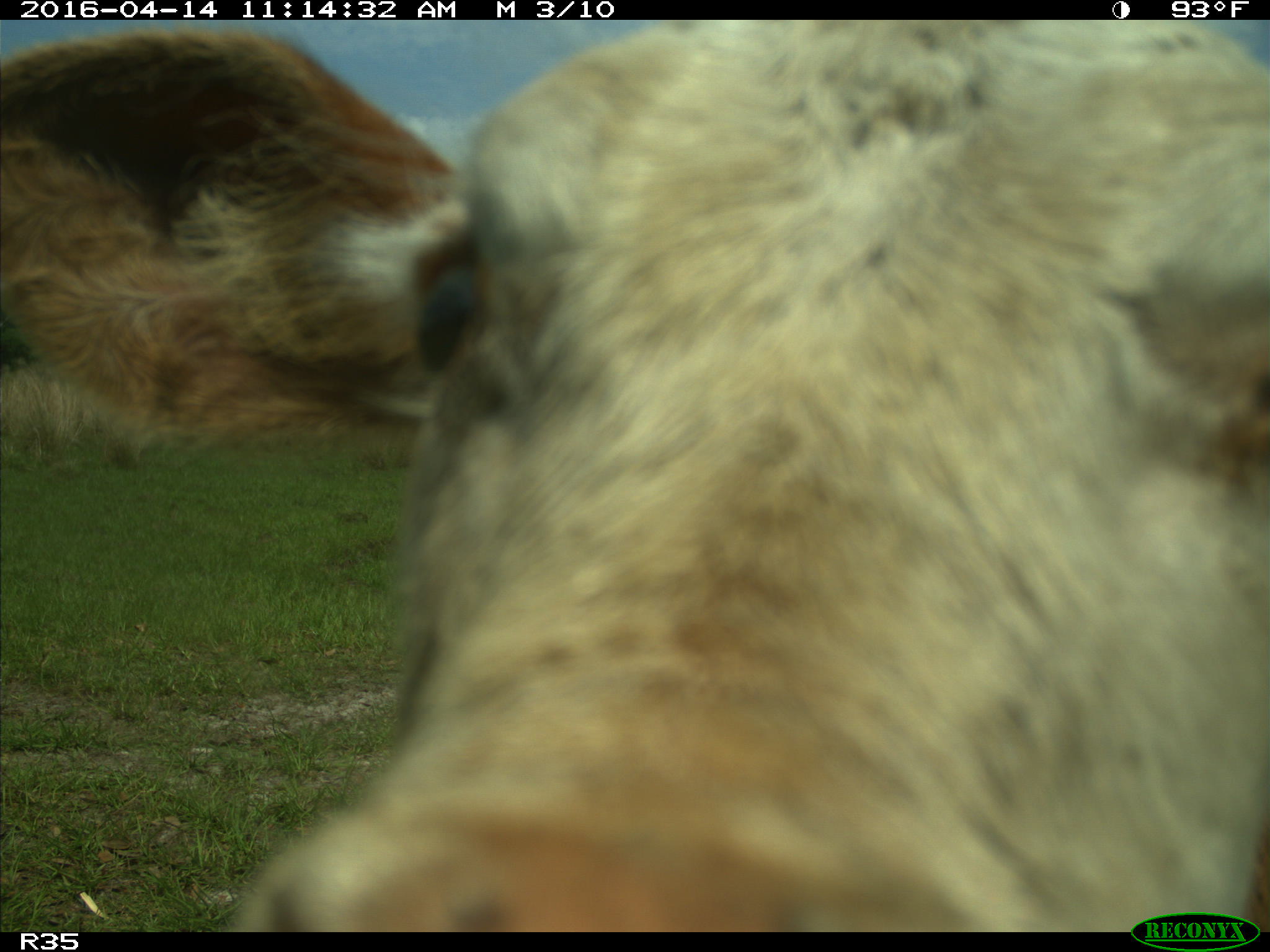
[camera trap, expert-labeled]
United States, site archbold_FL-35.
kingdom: Animalia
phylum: Chordata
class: Mammalia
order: Artiodactyla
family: Bovidae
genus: Bos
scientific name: Bos taurus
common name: domestic cow